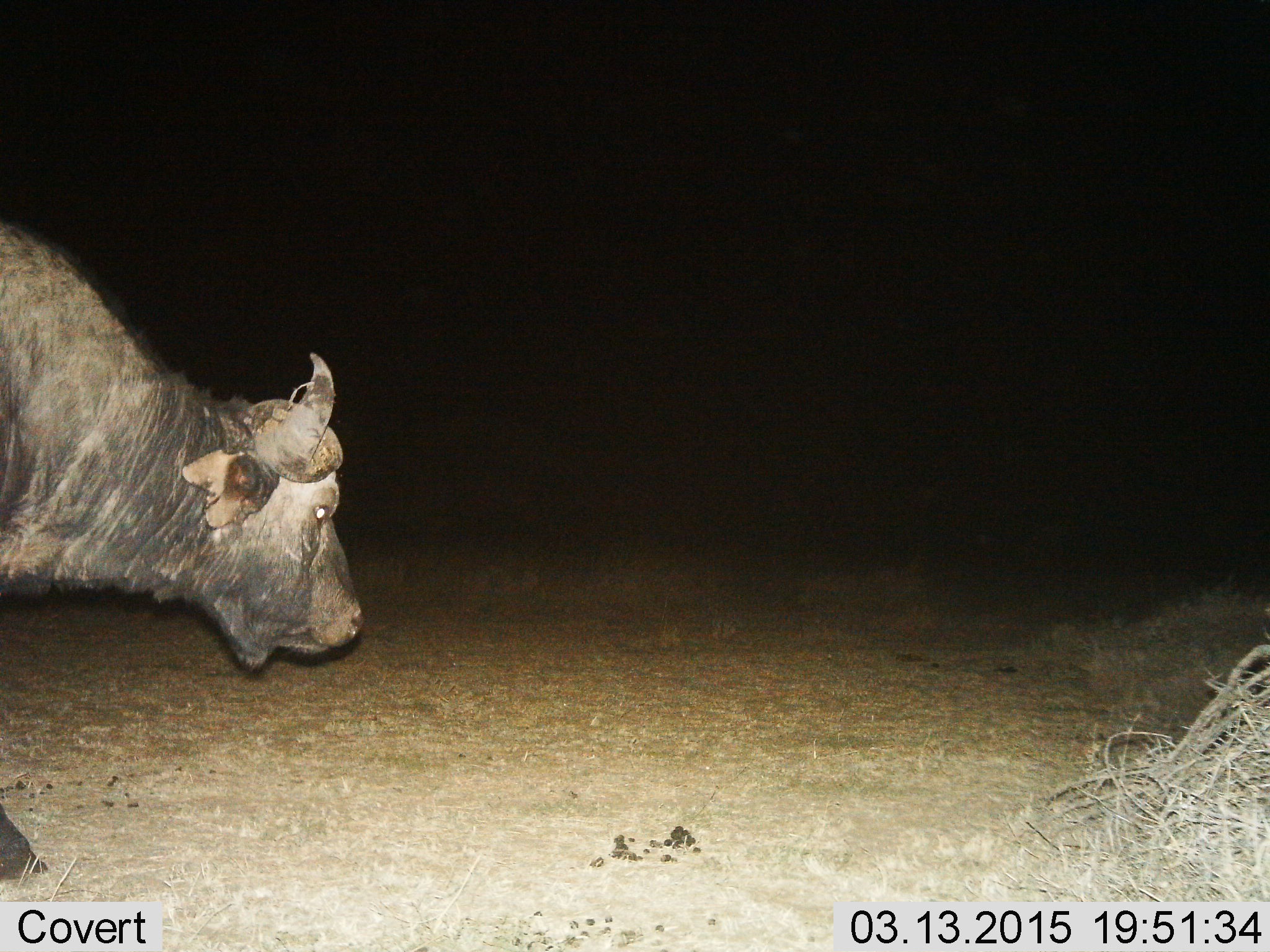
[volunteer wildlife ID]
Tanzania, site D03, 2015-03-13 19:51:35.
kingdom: Animalia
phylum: Chordata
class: Mammalia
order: Artiodactyla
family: Bovidae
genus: Syncerus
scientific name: Syncerus caffer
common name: cape buffalo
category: buffalo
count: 1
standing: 10%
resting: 0%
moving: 90%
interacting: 0%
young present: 0%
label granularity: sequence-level